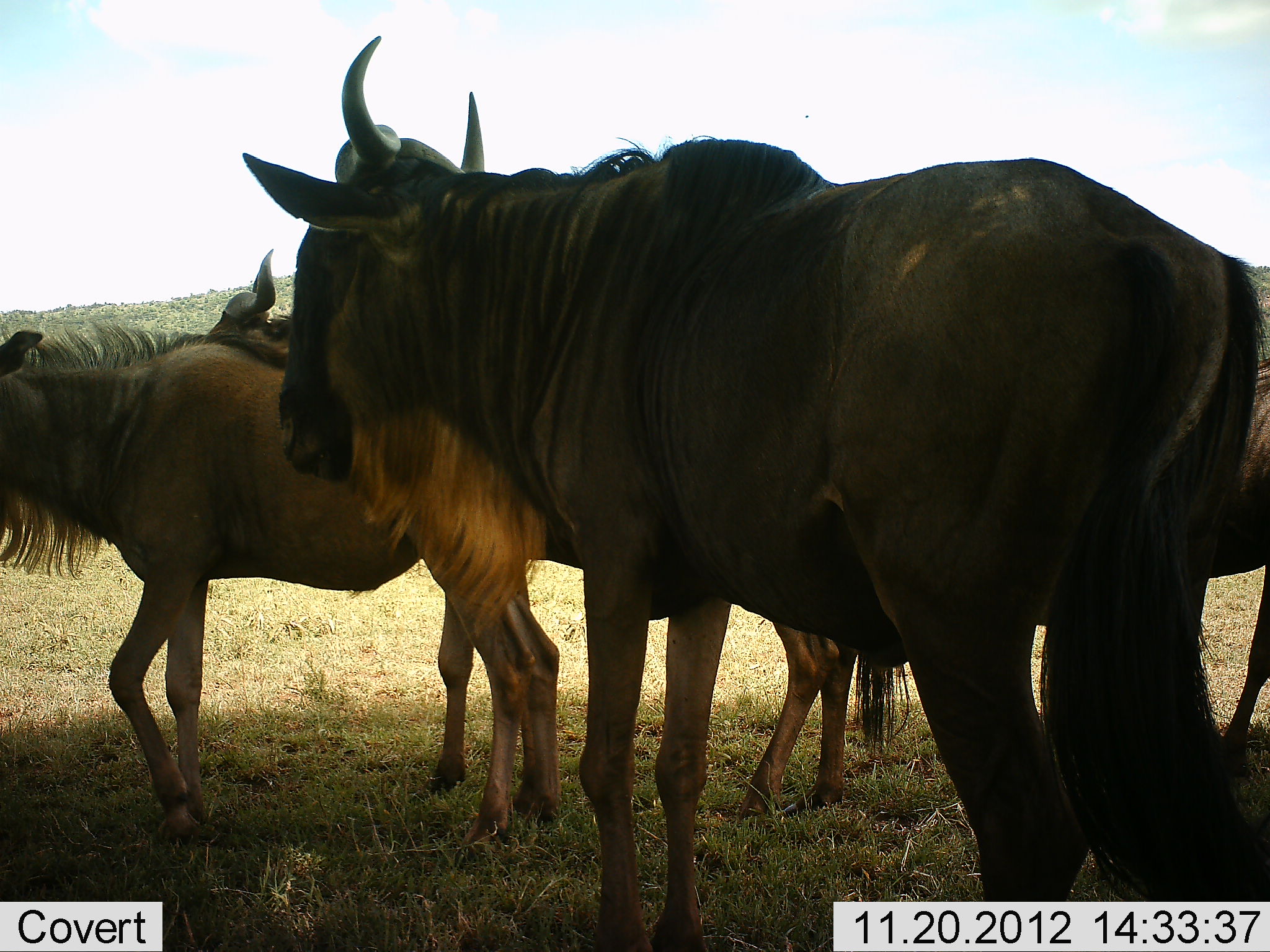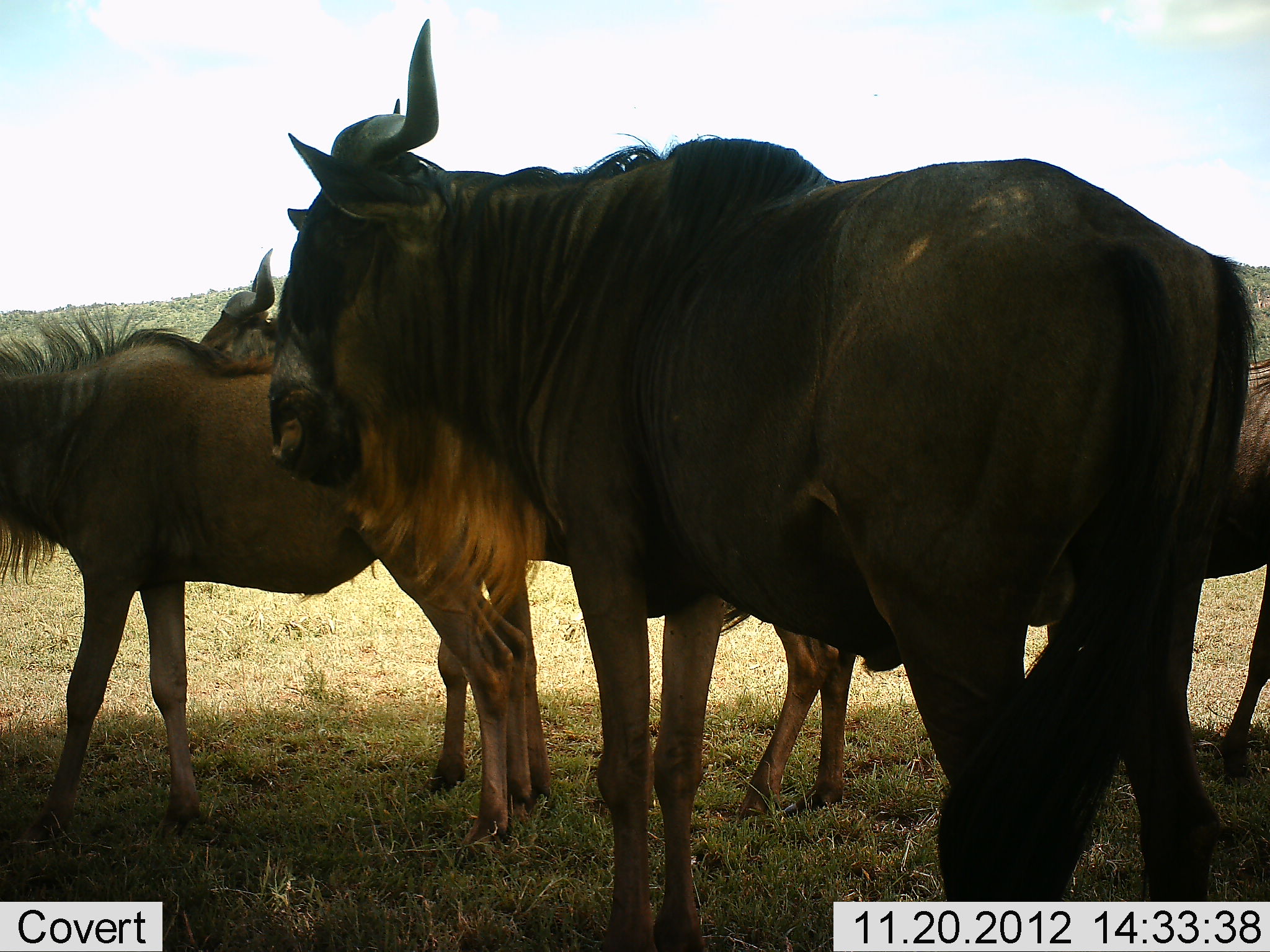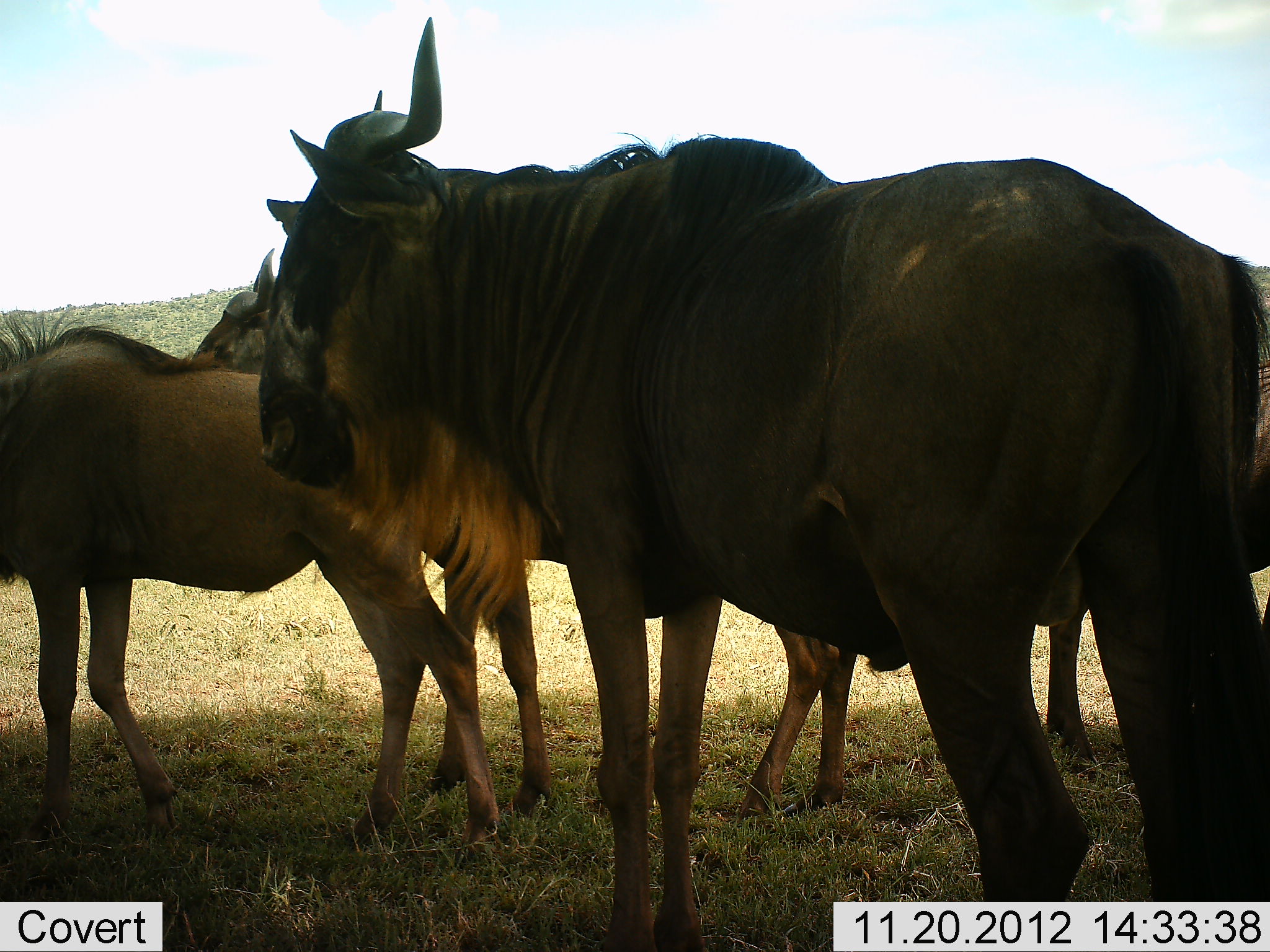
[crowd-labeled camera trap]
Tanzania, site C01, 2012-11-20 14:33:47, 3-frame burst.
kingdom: Animalia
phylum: Chordata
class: Mammalia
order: Artiodactyla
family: Bovidae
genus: Connochaetes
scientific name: Connochaetes taurinus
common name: blue wildebeest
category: wildebeest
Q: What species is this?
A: Wildebeest (blue wildebeest) (Connochaetes taurinus).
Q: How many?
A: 4.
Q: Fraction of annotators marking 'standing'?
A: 89%.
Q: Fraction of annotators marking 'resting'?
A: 3%.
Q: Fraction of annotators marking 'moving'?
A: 23%.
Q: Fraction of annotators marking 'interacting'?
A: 3%.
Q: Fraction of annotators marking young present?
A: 20%.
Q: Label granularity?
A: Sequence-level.